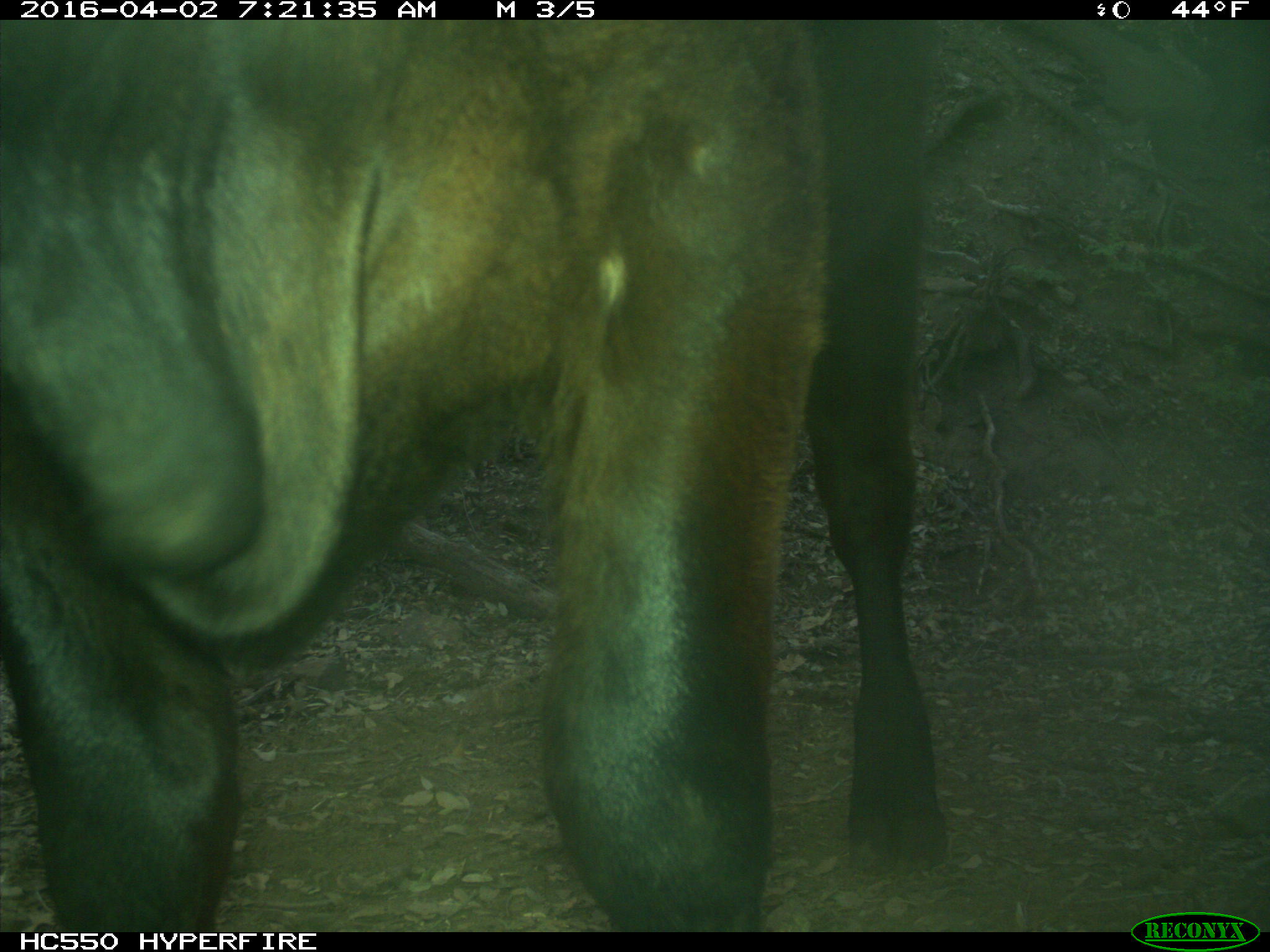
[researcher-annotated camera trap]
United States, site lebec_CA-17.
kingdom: Animalia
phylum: Chordata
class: Mammalia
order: Artiodactyla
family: Bovidae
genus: Bos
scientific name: Bos taurus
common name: domestic cow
Bos taurus (domestic cow).